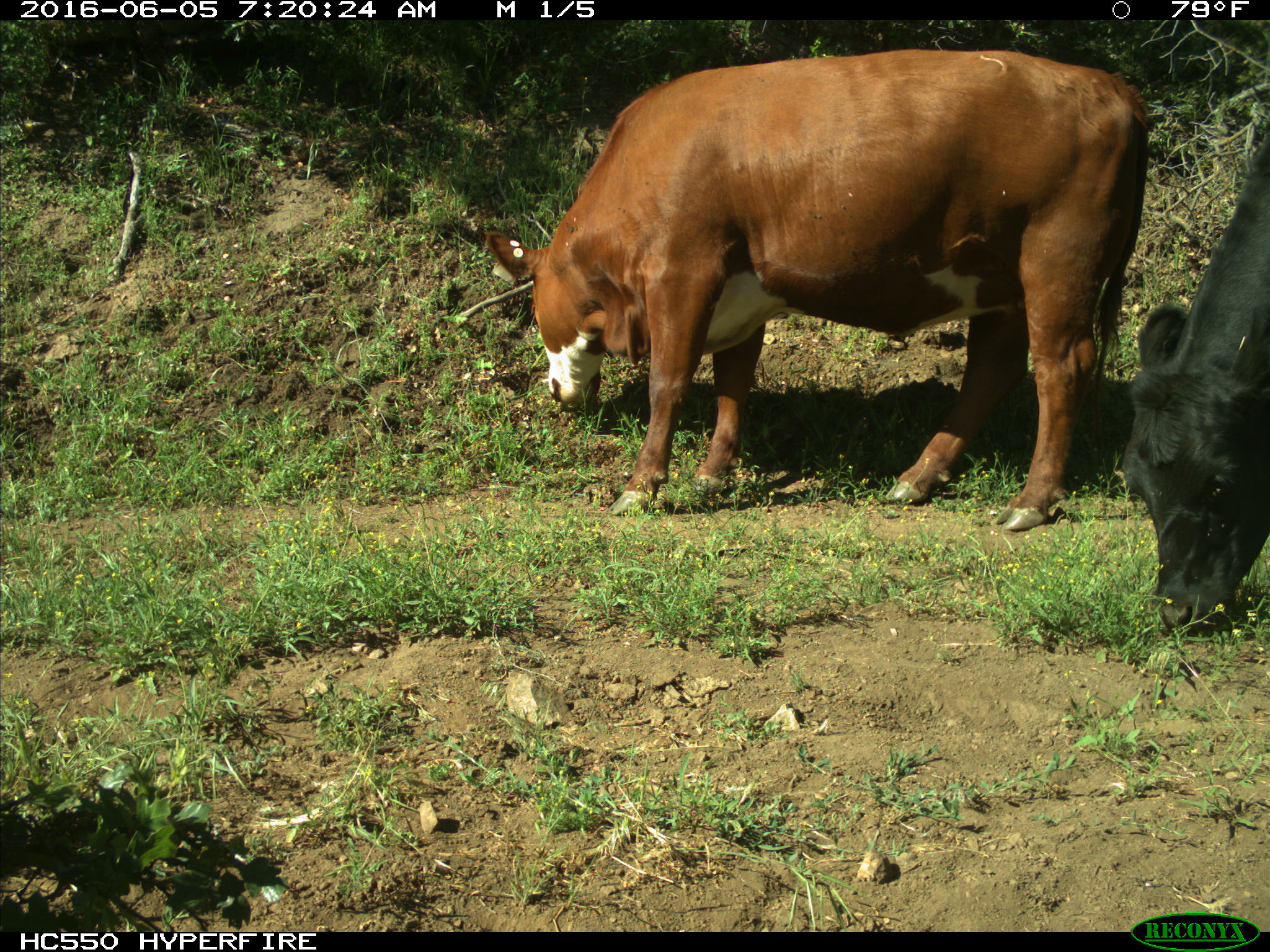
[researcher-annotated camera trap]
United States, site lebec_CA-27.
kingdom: Animalia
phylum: Chordata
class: Mammalia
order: Artiodactyla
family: Bovidae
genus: Bos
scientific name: Bos taurus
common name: domestic cow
Bos taurus (domestic cow).